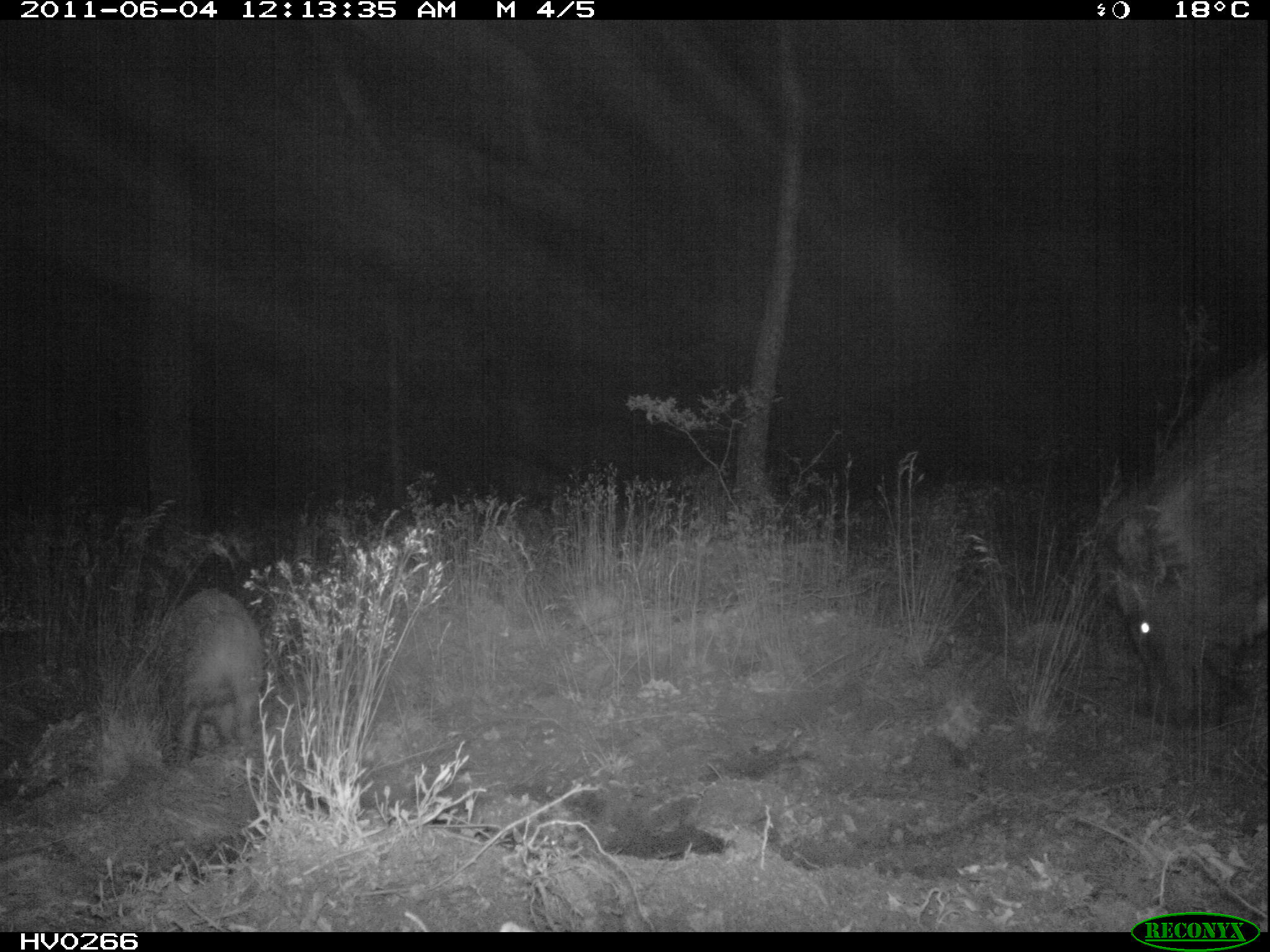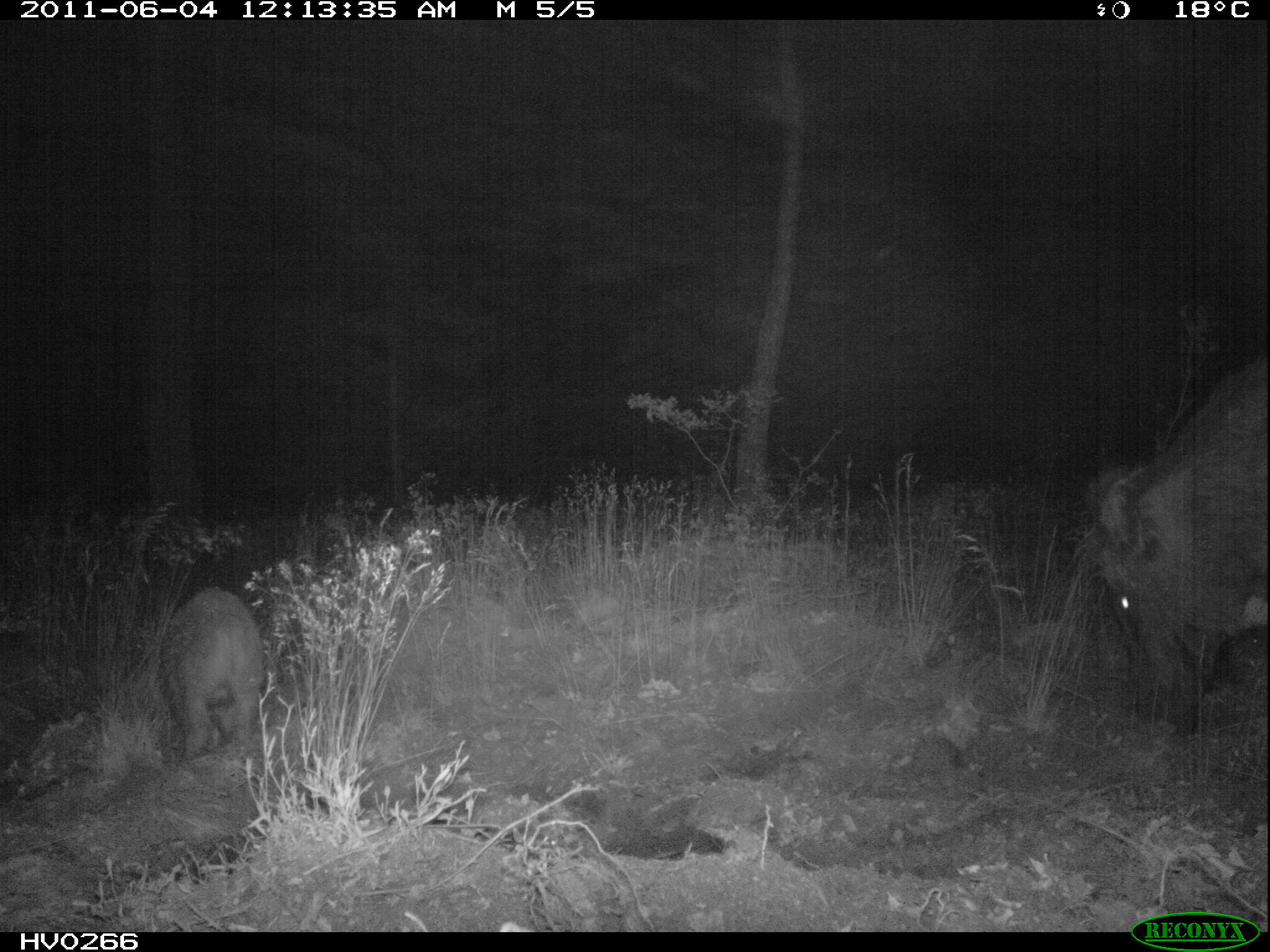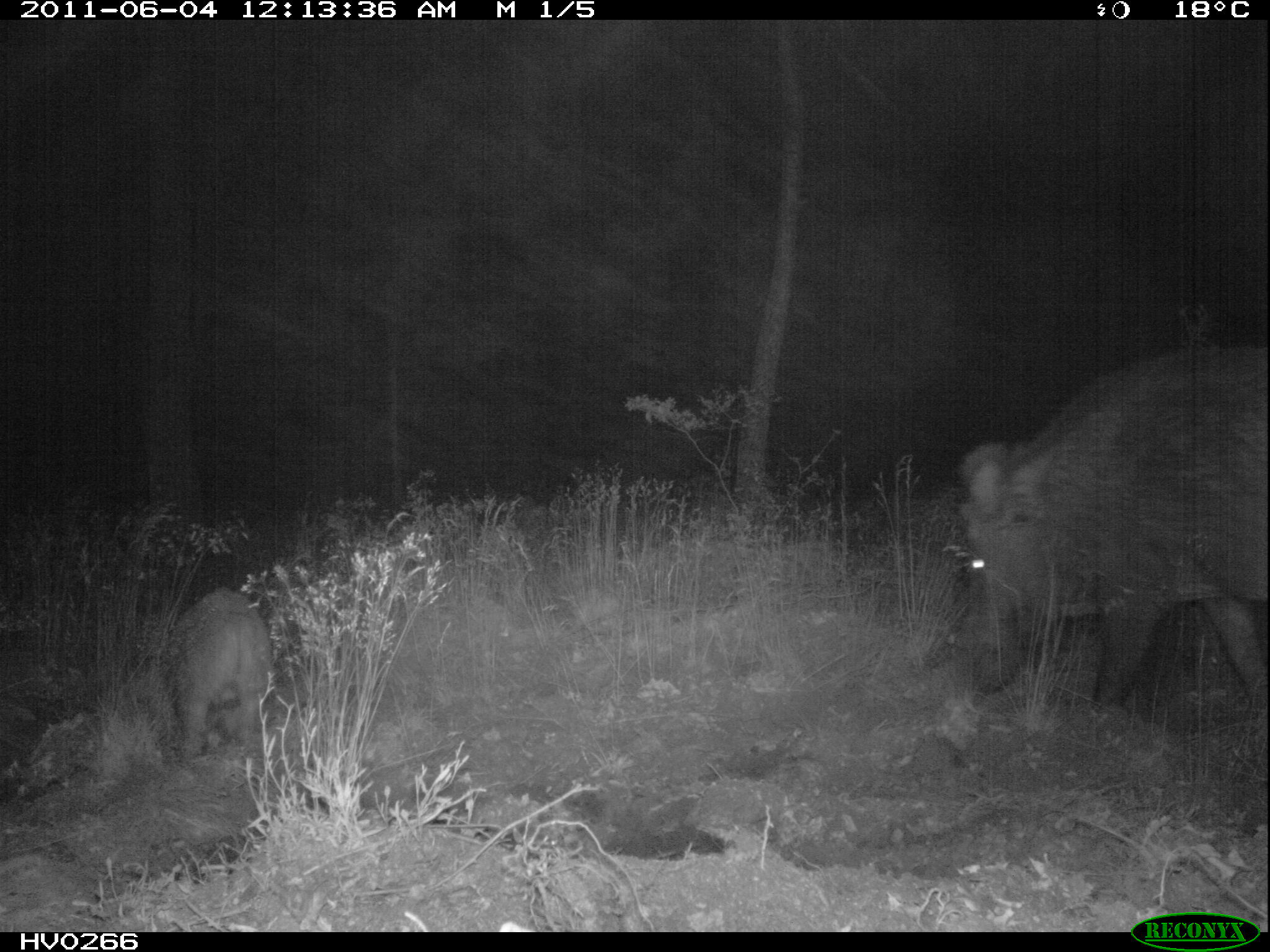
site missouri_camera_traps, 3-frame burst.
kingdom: Animalia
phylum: Chordata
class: Mammalia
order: Artiodactyla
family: Suidae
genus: Sus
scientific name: Sus scrofa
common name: wild boar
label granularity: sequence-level